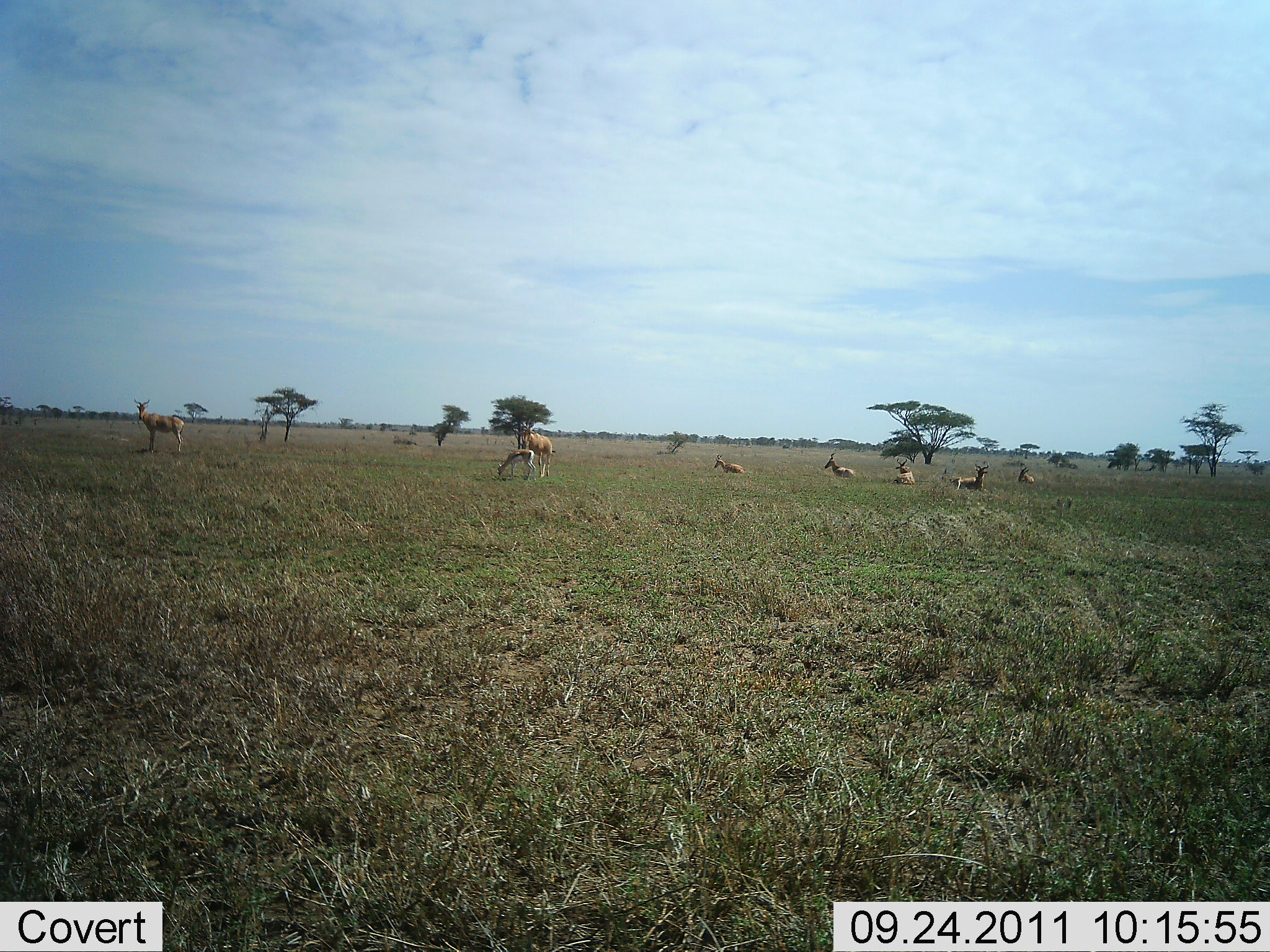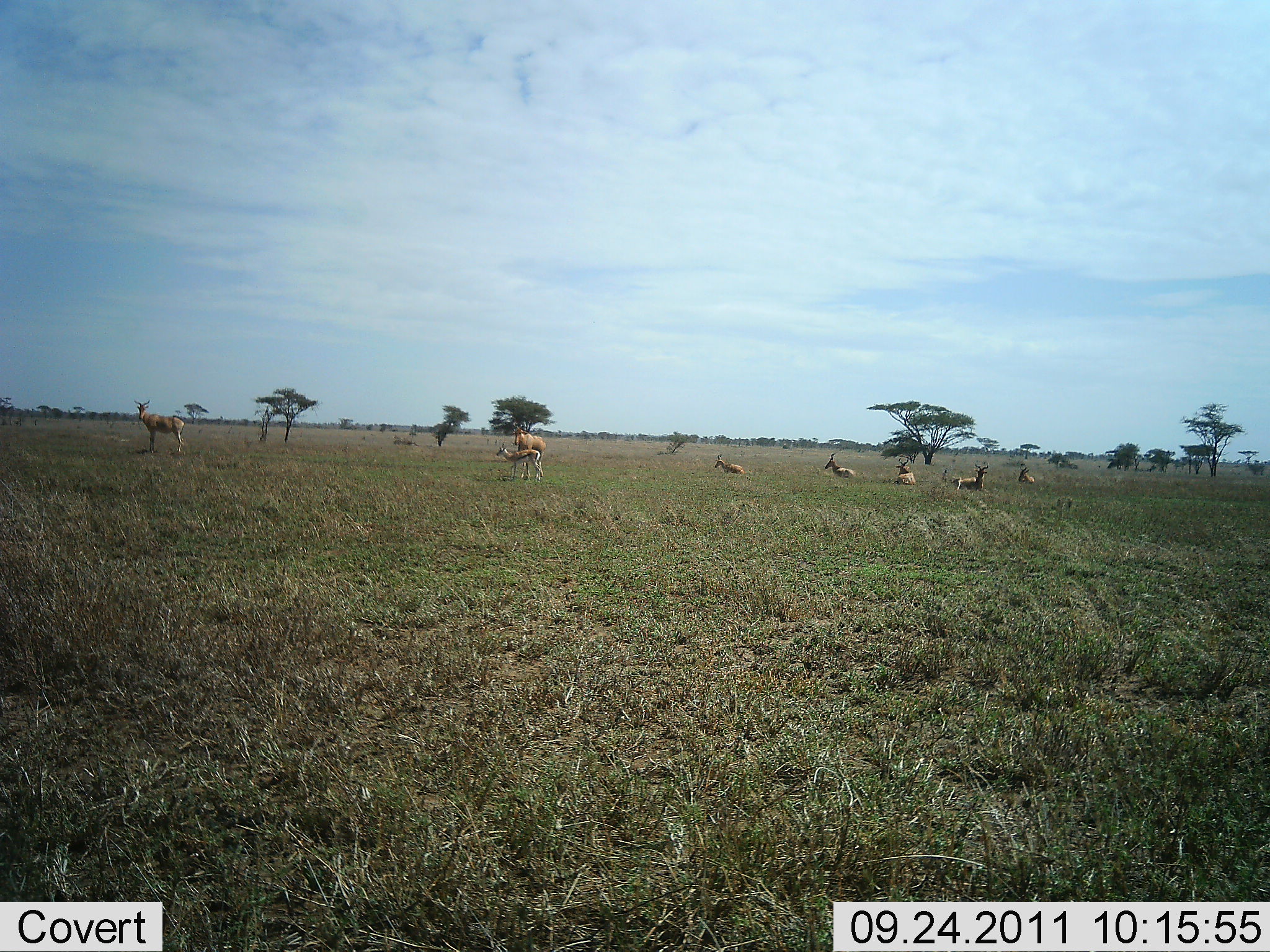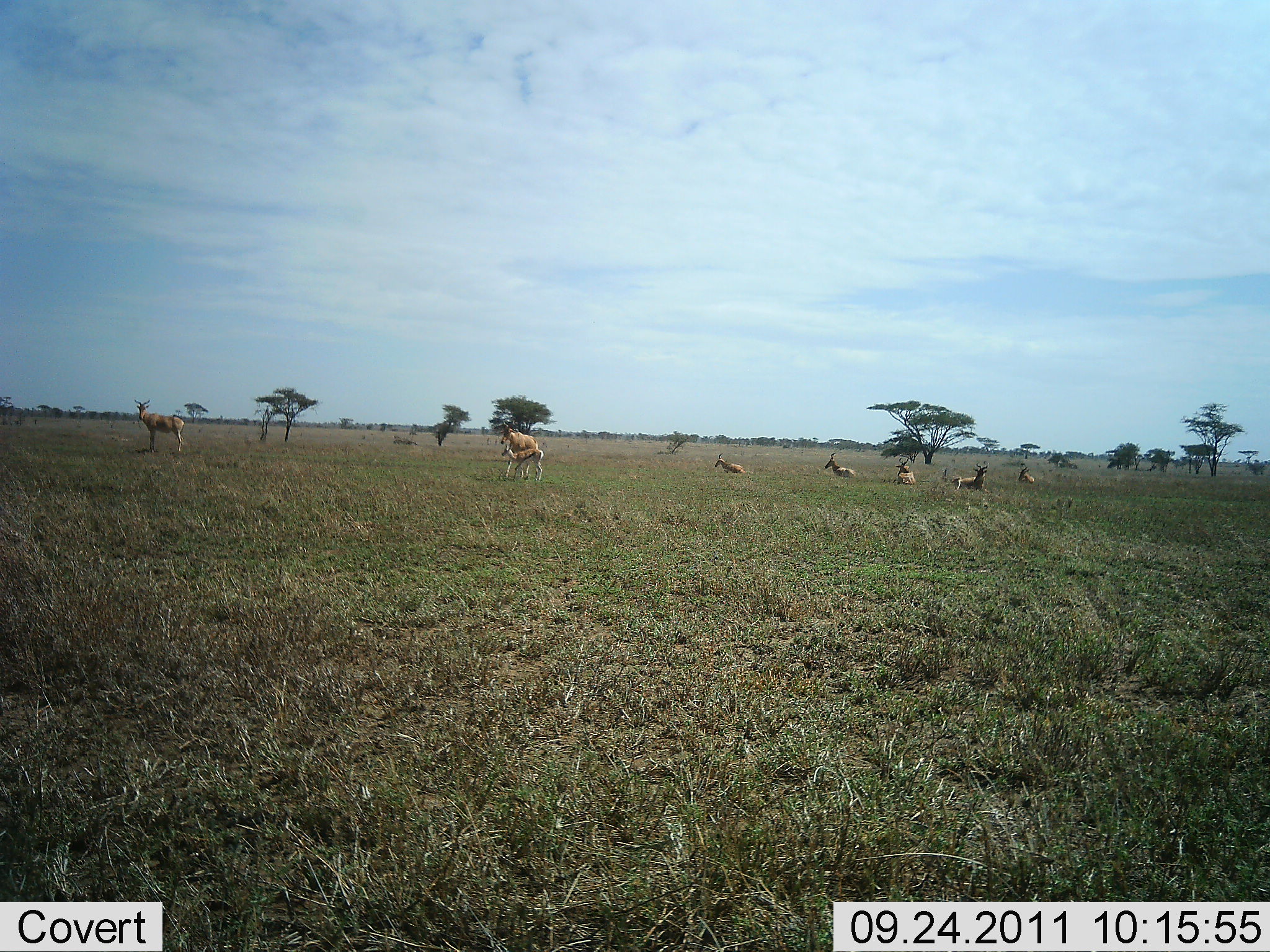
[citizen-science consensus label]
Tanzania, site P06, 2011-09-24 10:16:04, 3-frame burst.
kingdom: Animalia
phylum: Chordata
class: Mammalia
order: Artiodactyla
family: Bovidae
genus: Eudorcas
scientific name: Eudorcas thomsonii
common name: thomson's gazelle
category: gazellethomsons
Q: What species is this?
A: Gazellethomsons (thomson's gazelle) (Eudorcas thomsonii).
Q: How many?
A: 1.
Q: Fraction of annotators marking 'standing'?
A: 44%.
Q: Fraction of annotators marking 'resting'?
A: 33%.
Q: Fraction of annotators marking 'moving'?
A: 0%.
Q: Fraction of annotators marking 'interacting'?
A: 0%.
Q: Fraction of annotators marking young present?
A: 22%.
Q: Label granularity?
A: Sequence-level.